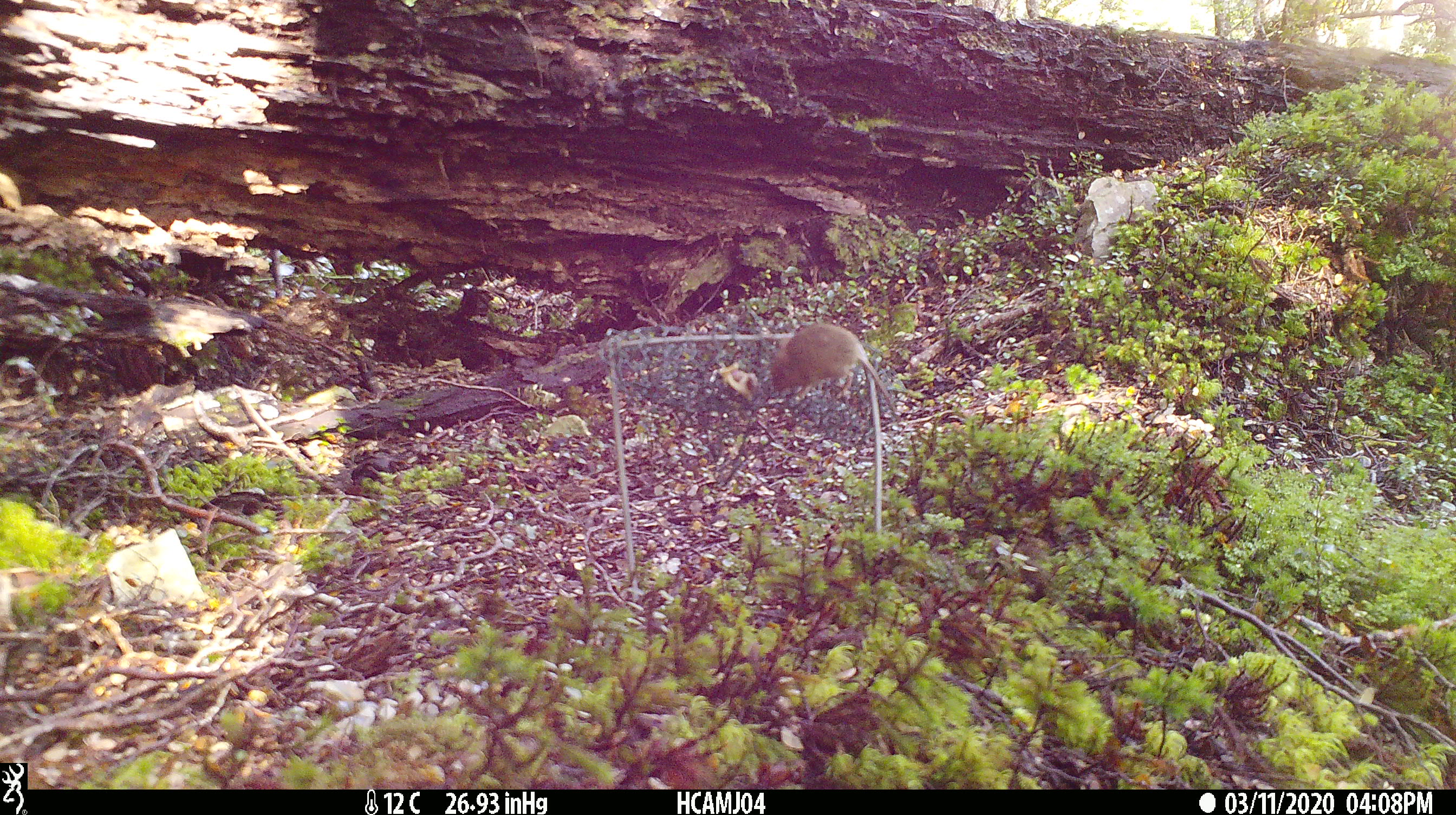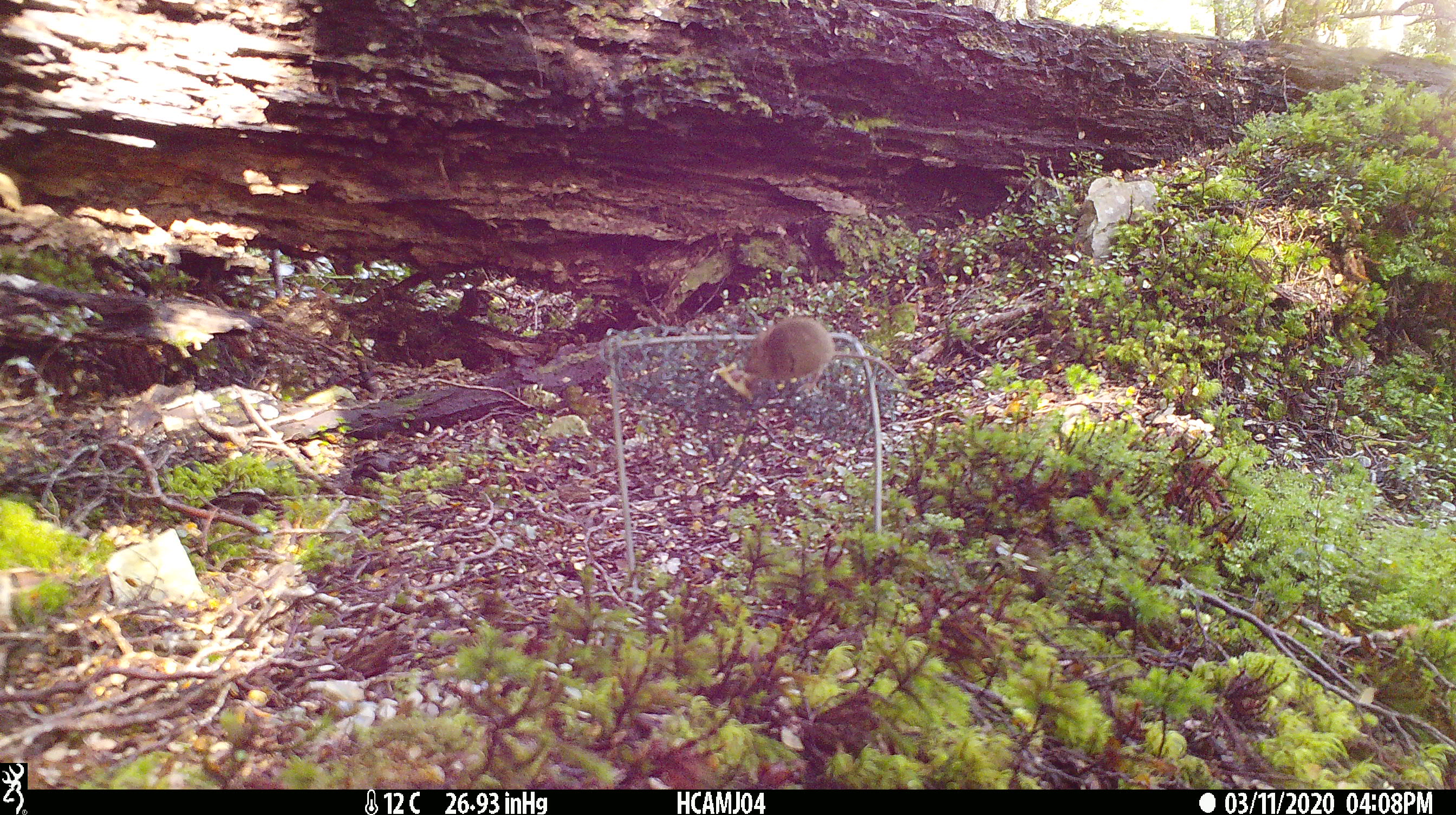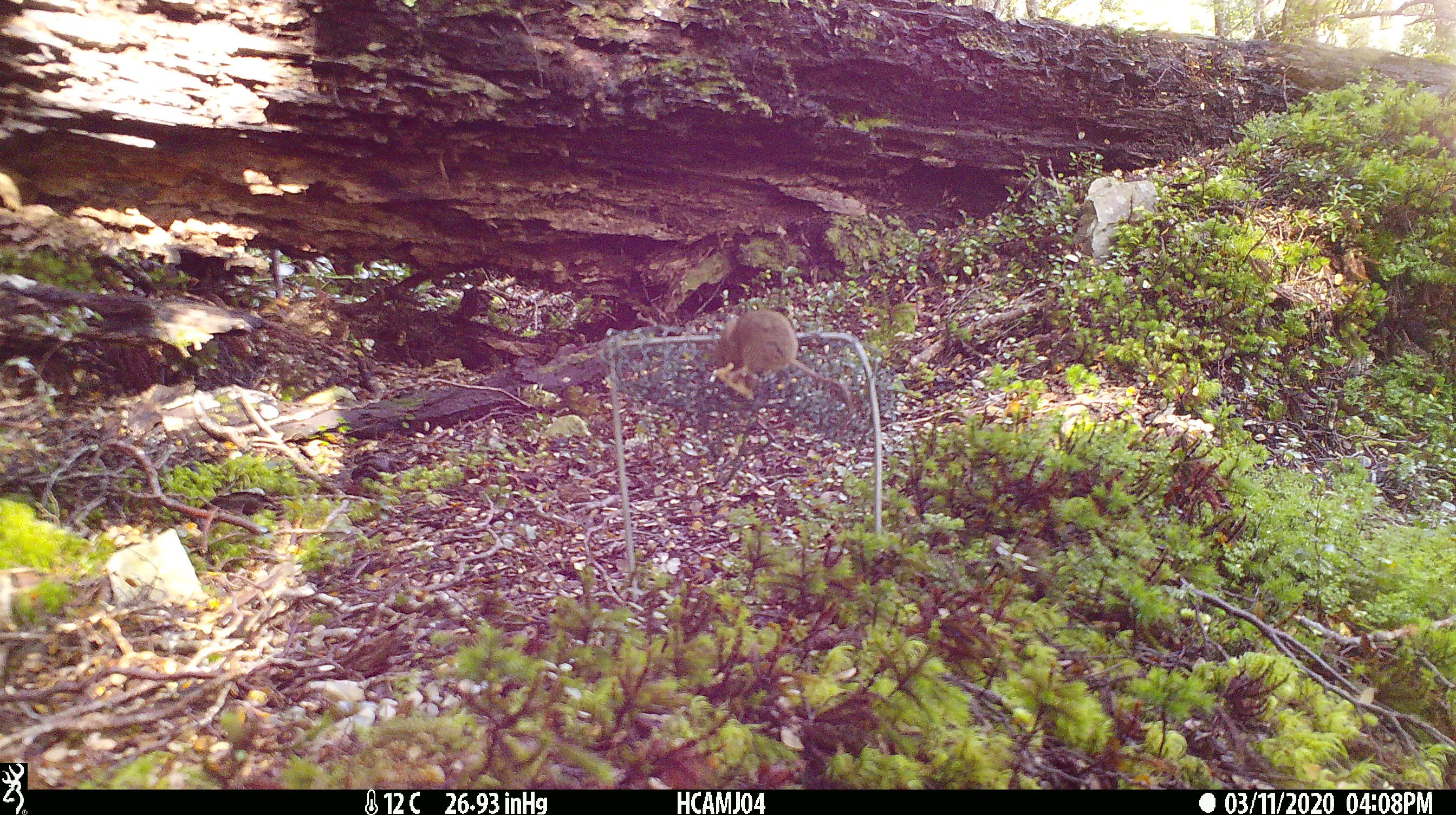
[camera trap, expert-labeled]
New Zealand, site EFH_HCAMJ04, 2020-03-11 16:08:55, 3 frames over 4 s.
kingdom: Animalia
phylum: Chordata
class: Mammalia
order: Rodentia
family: Muridae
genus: Mus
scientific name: Mus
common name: mouse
Mouse (Mus).